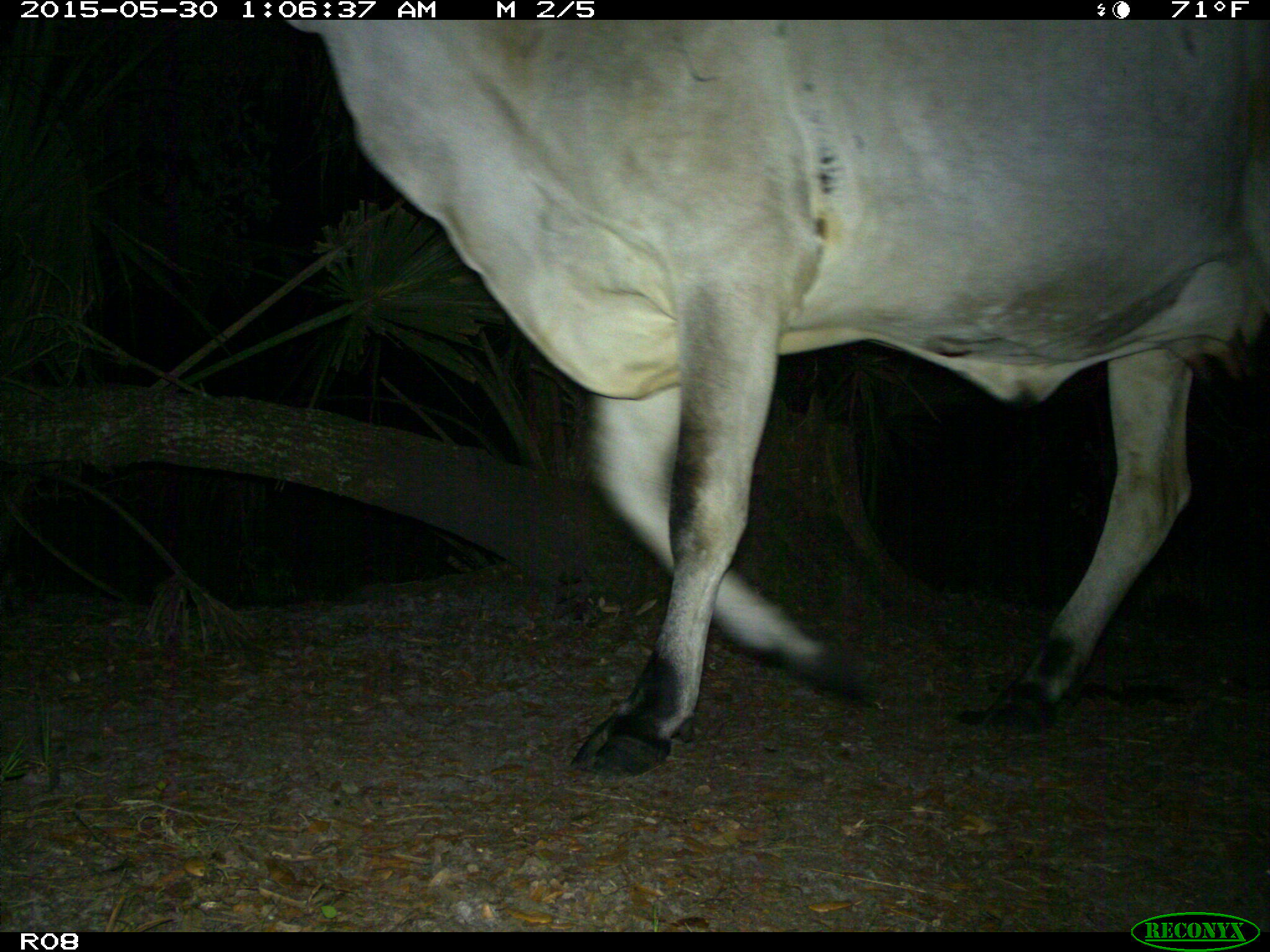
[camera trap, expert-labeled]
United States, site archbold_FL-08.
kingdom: Animalia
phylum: Chordata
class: Mammalia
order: Artiodactyla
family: Bovidae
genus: Bos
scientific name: Bos taurus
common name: domestic cow